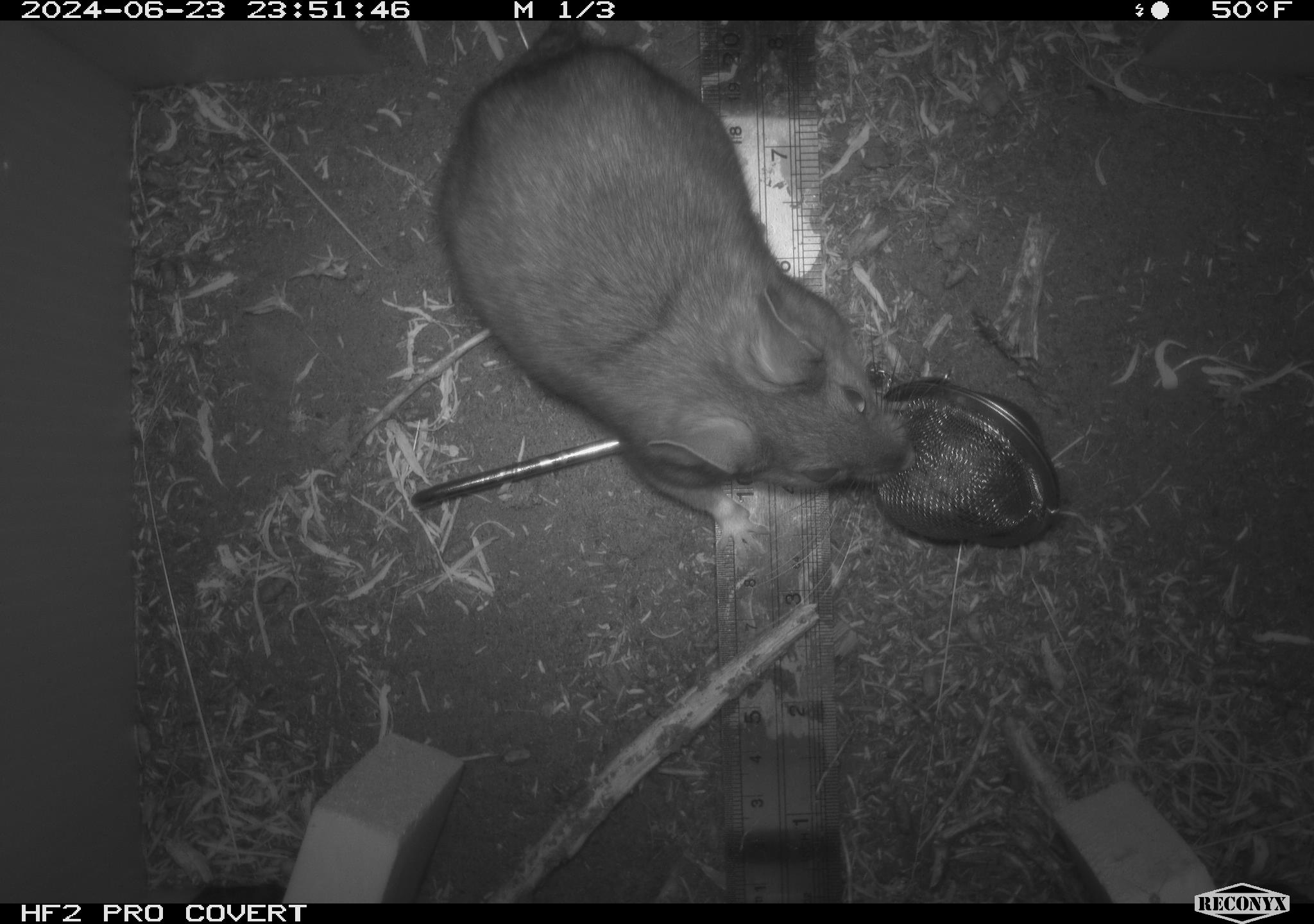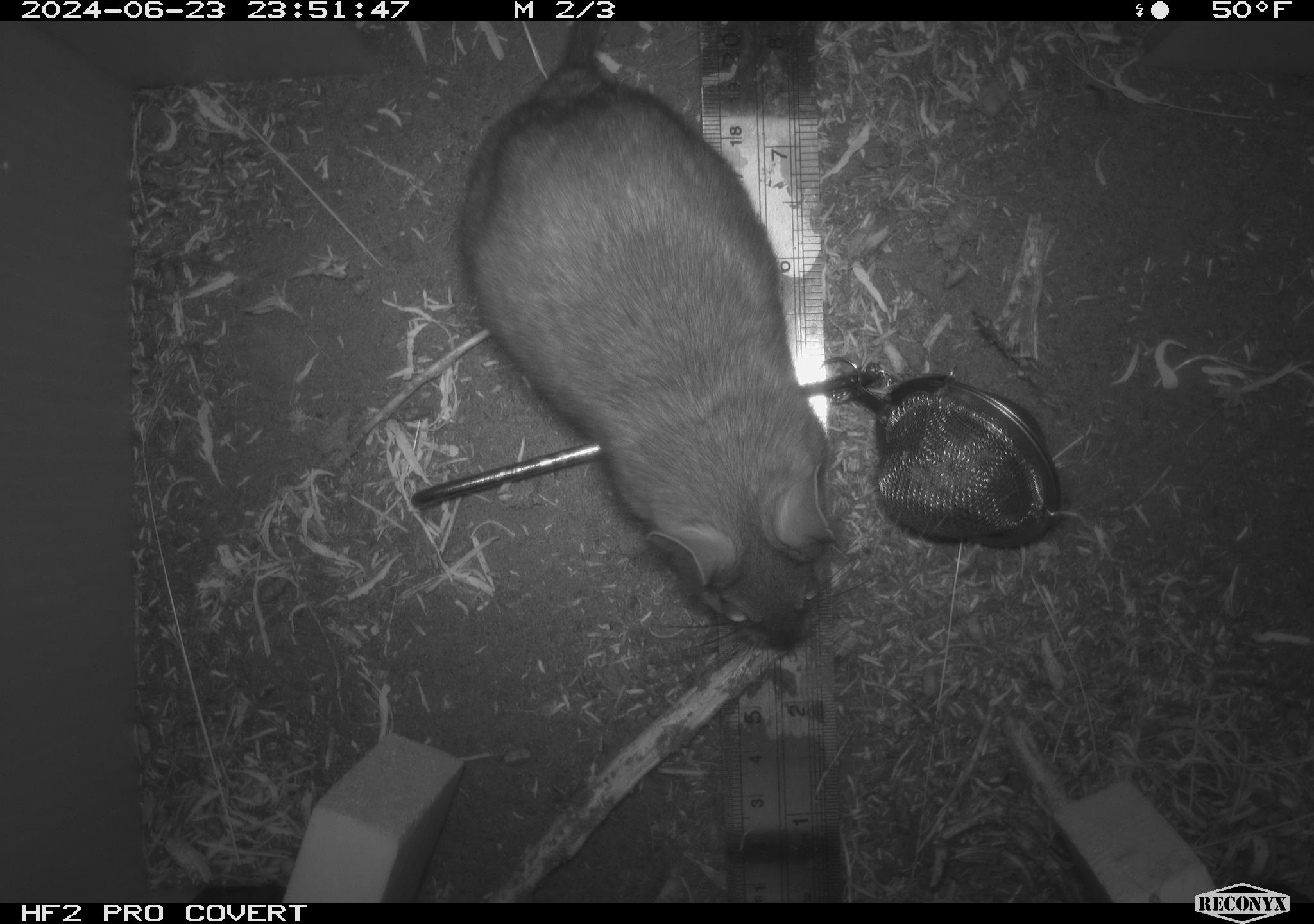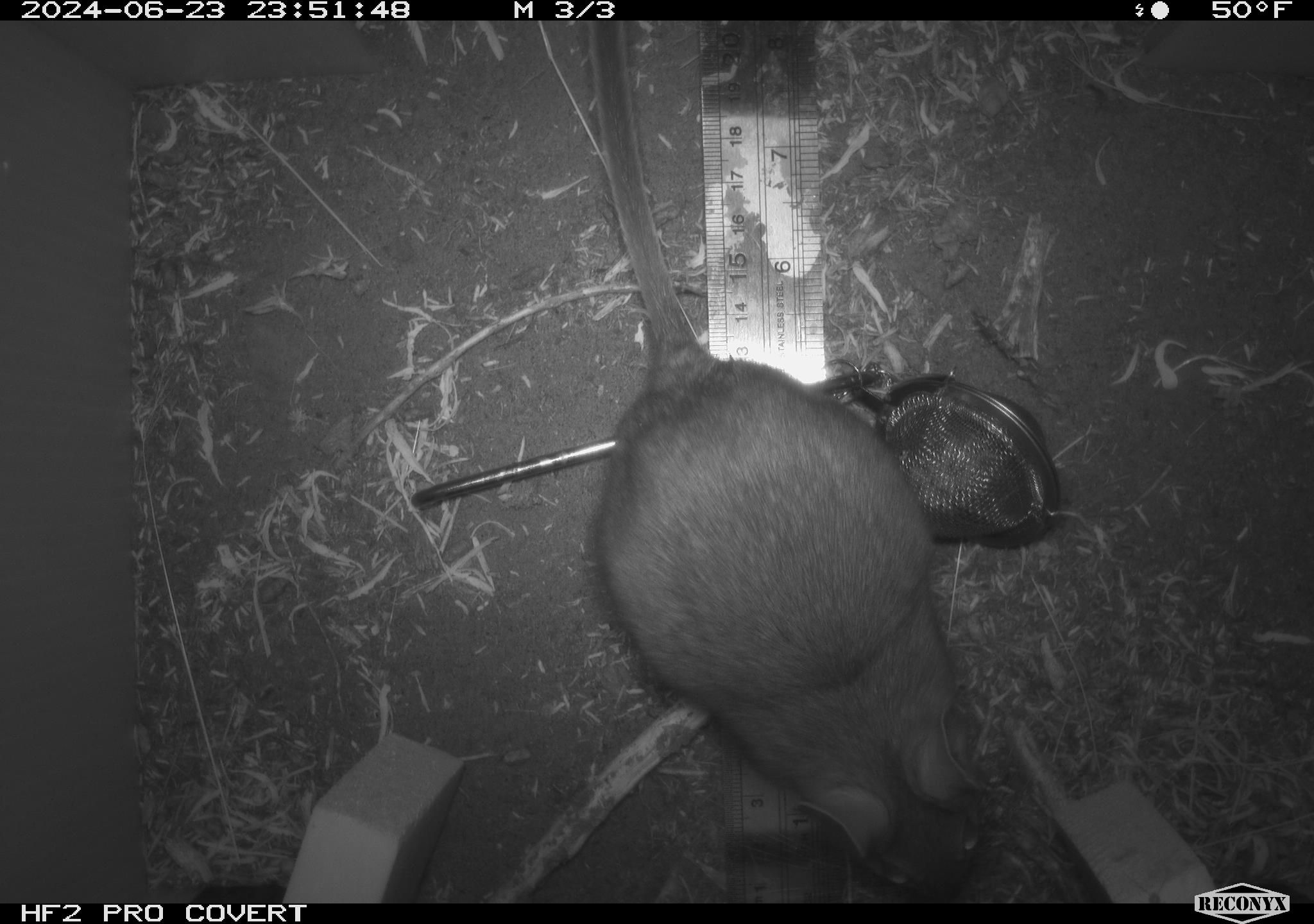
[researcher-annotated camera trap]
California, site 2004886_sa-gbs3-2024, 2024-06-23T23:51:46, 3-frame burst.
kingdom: Animalia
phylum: Chordata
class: Mammalia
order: Rodentia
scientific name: Rodentia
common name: woodrat or rat or mouse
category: woodrat or rat or mouse species